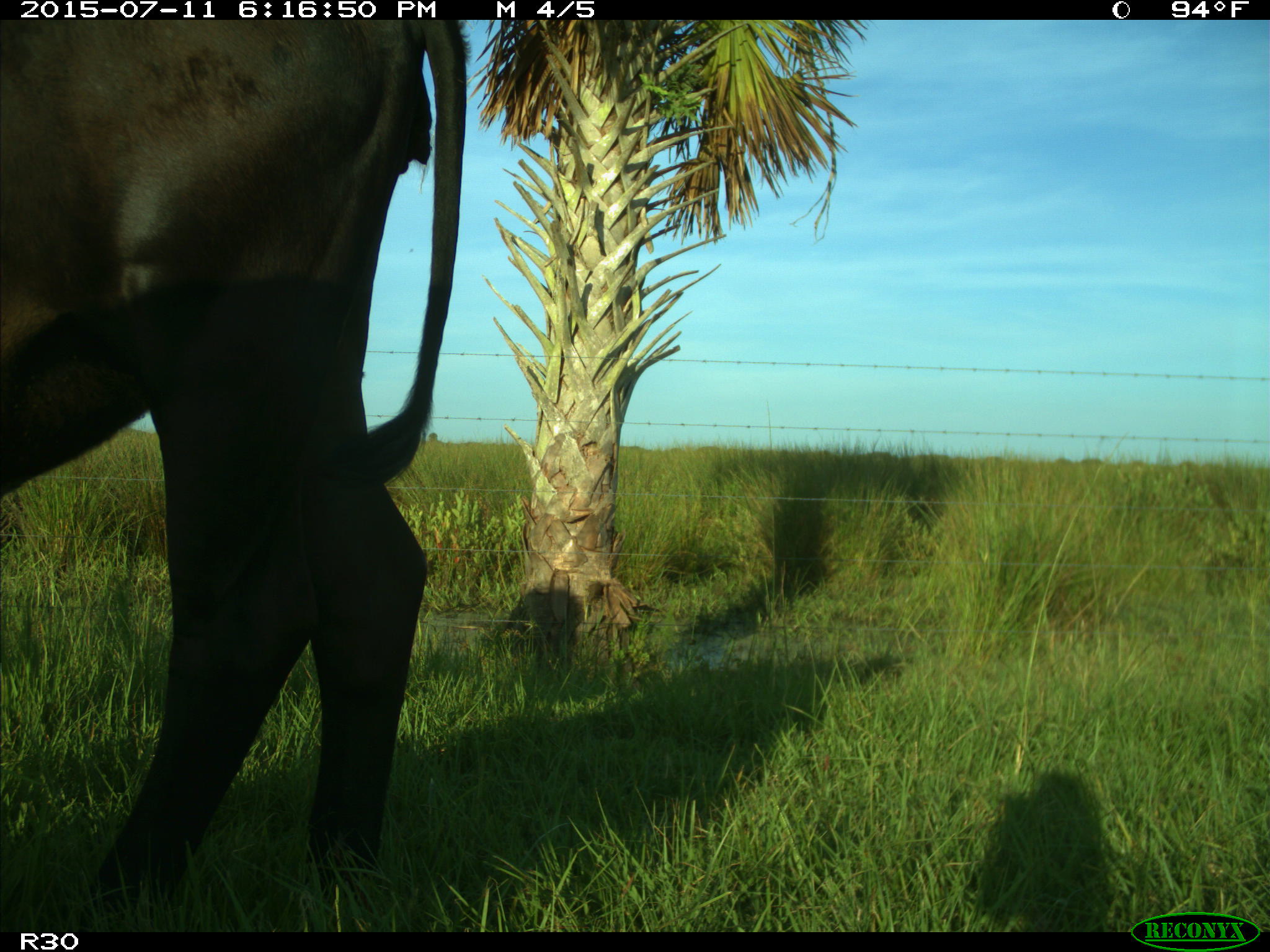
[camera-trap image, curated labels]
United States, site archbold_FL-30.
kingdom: Animalia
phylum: Chordata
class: Mammalia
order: Artiodactyla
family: Bovidae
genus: Bos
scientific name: Bos taurus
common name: domestic cow